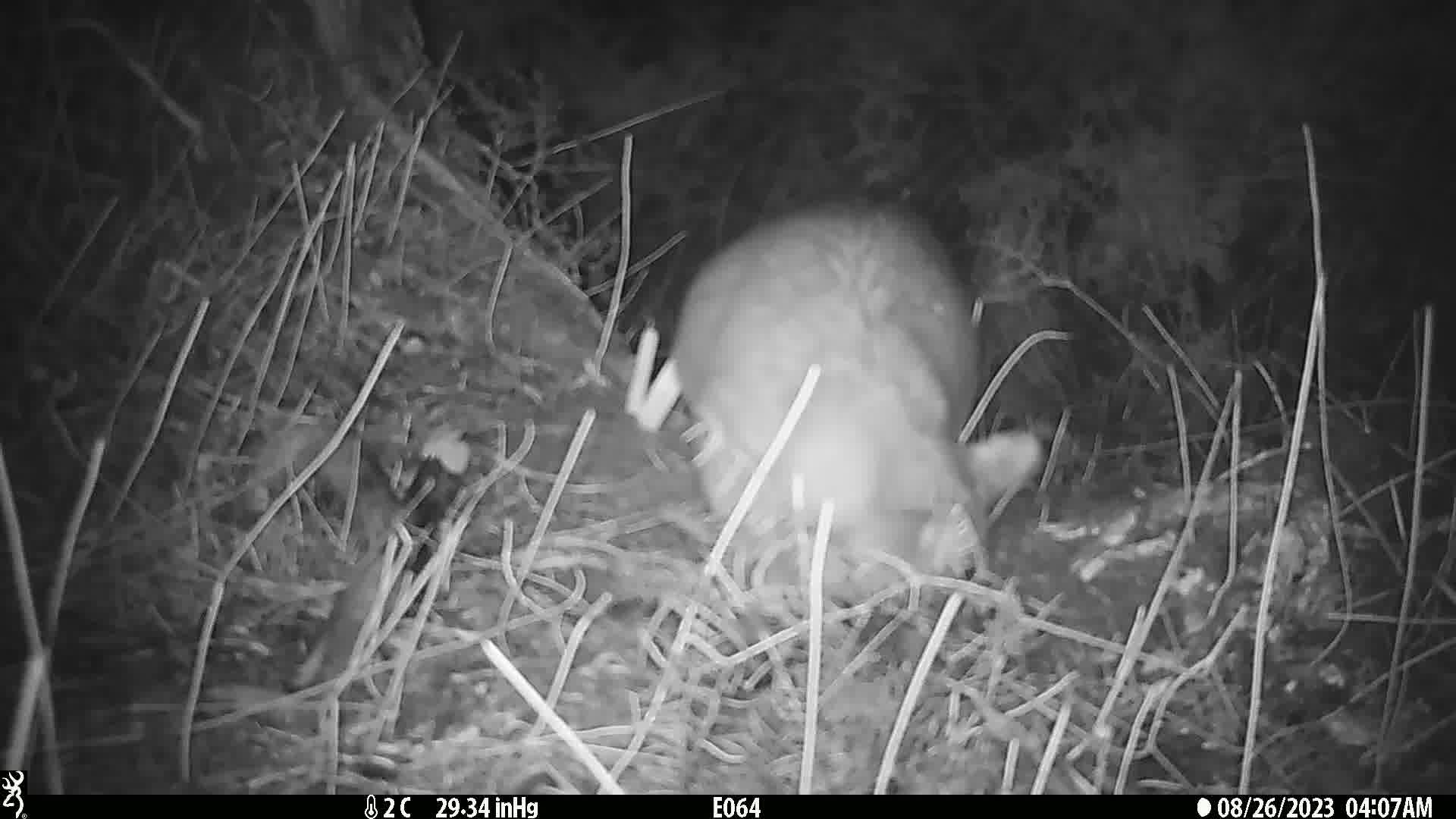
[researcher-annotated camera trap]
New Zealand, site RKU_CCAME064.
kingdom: Animalia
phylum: Chordata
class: Mammalia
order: Diprotodontia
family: Phalangeridae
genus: Trichosurus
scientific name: Trichosurus vulpecula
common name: common brushtail possum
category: possum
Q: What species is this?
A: Possum (common brushtail possum) (Trichosurus vulpecula).